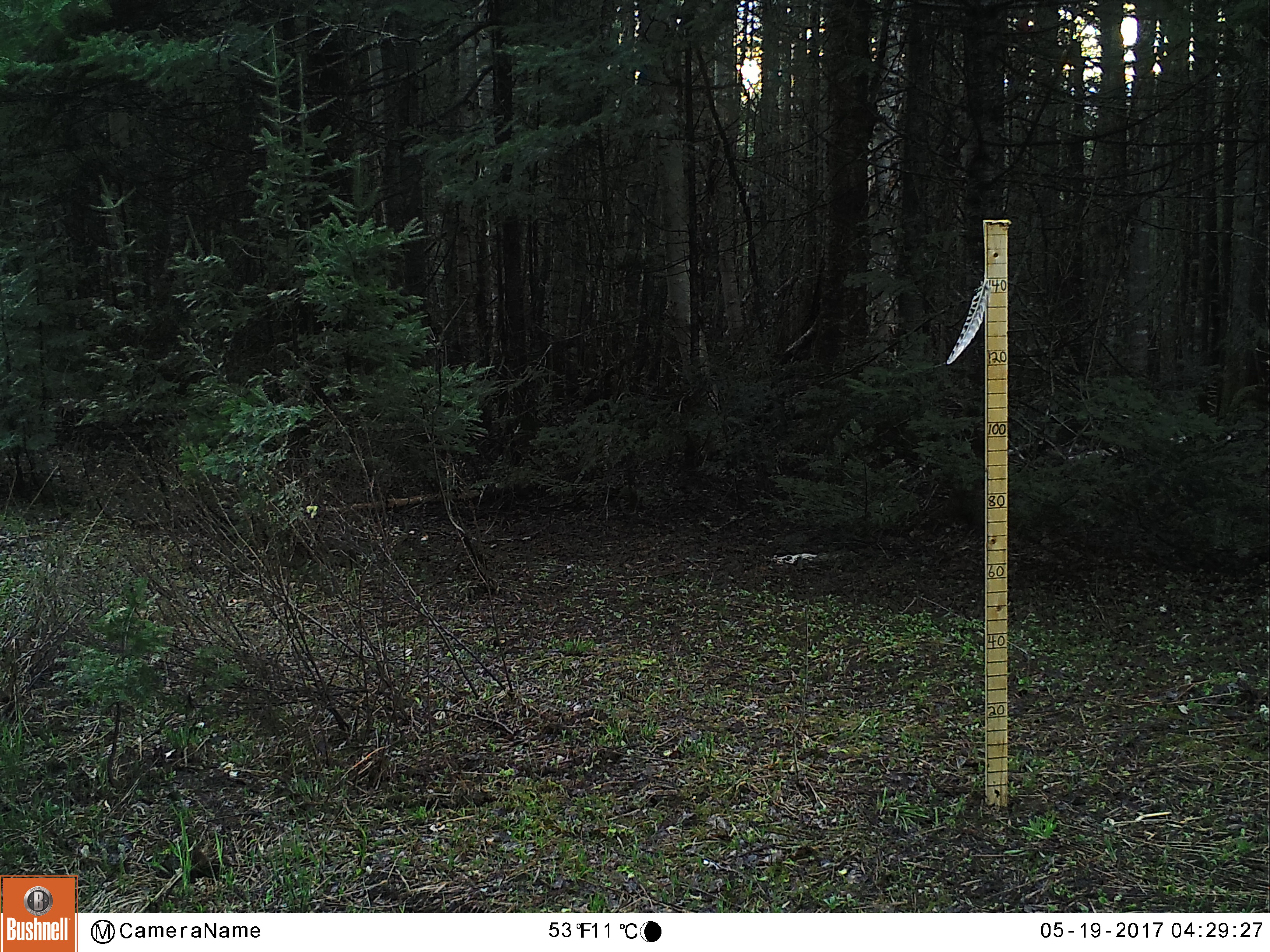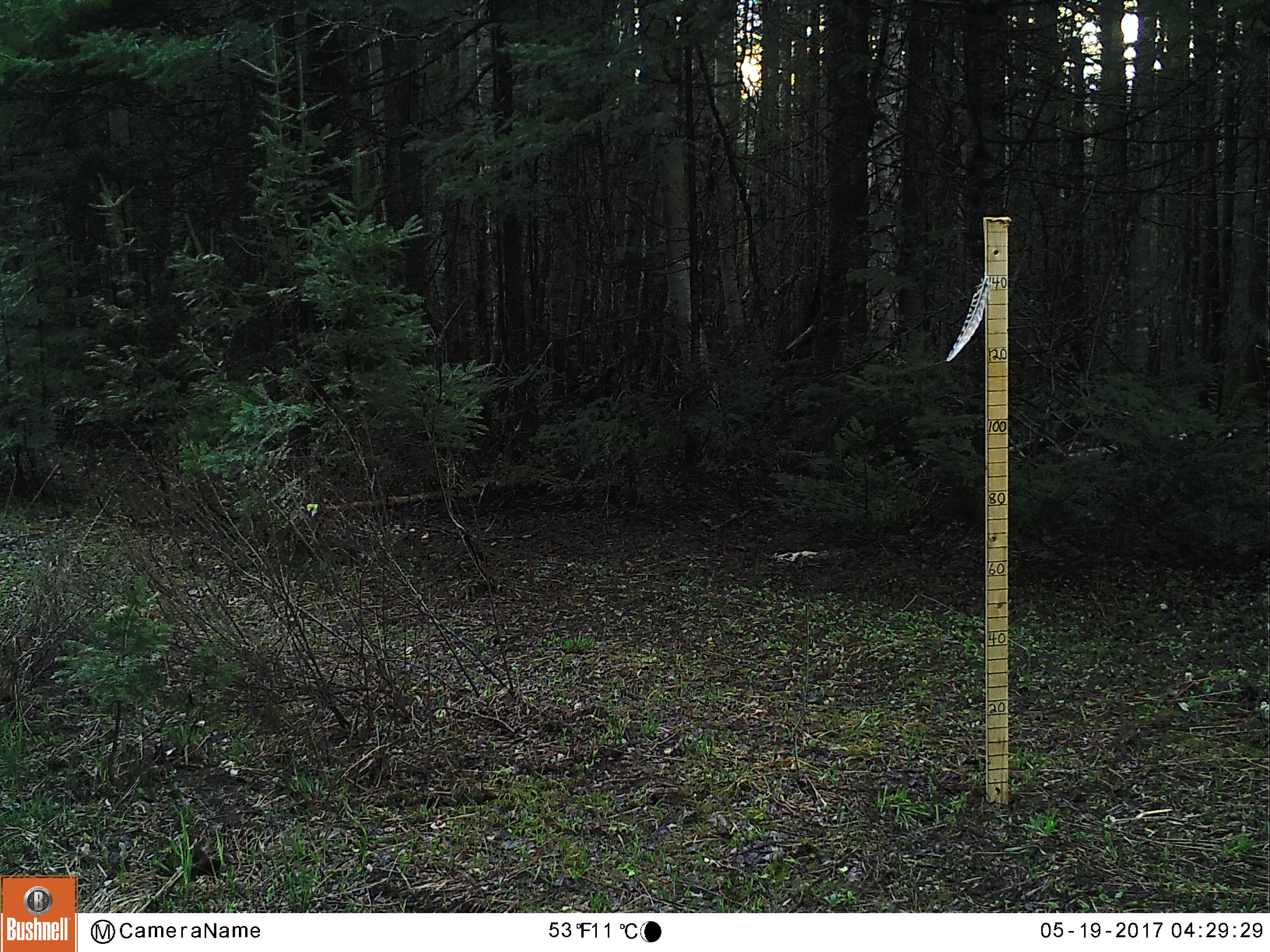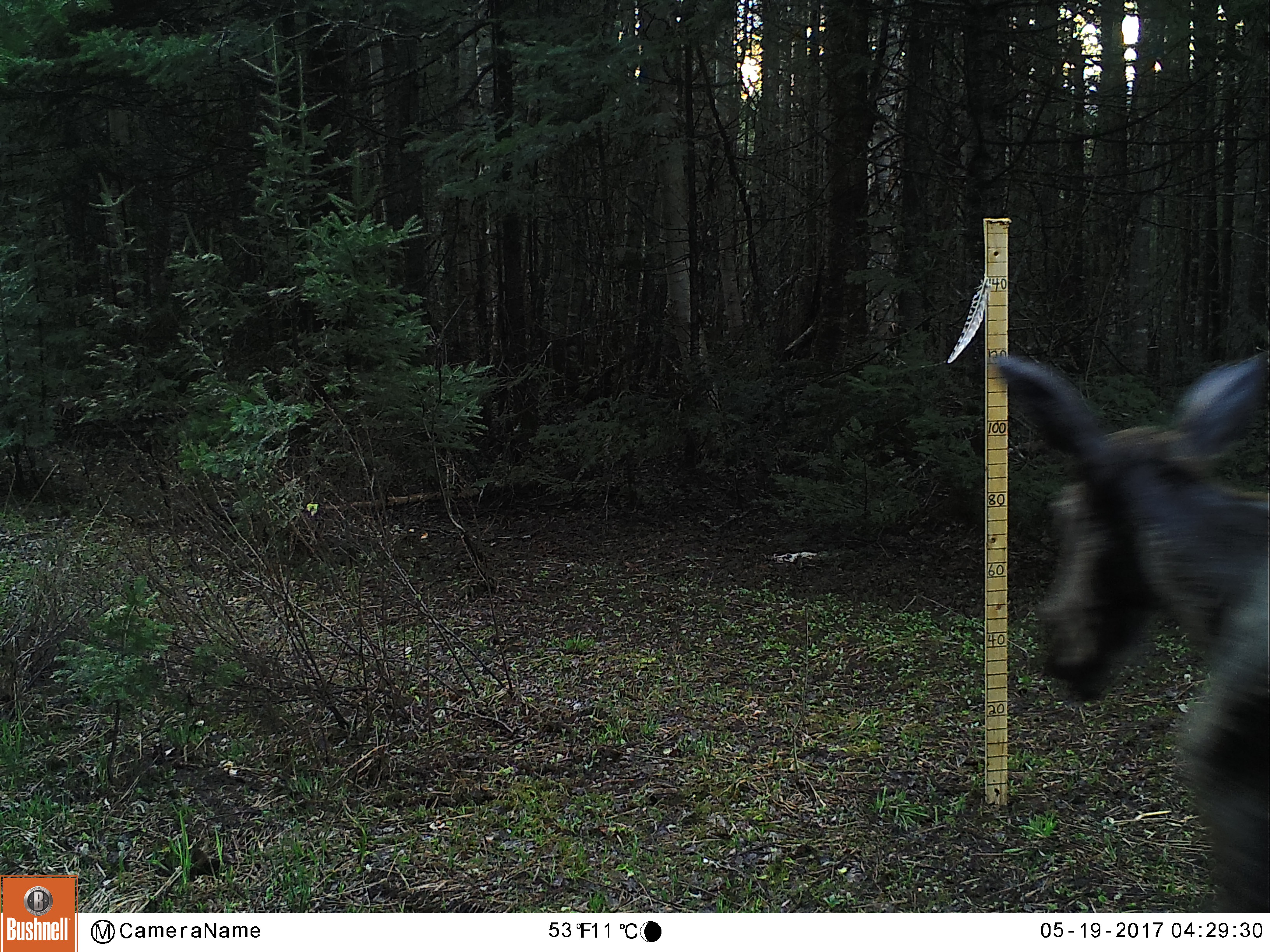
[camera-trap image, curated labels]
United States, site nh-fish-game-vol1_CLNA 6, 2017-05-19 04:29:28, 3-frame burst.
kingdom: Animalia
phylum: Chordata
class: Mammalia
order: Artiodactyla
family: Cervidae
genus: Alces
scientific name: Alces alces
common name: moose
Moose (Alces alces).